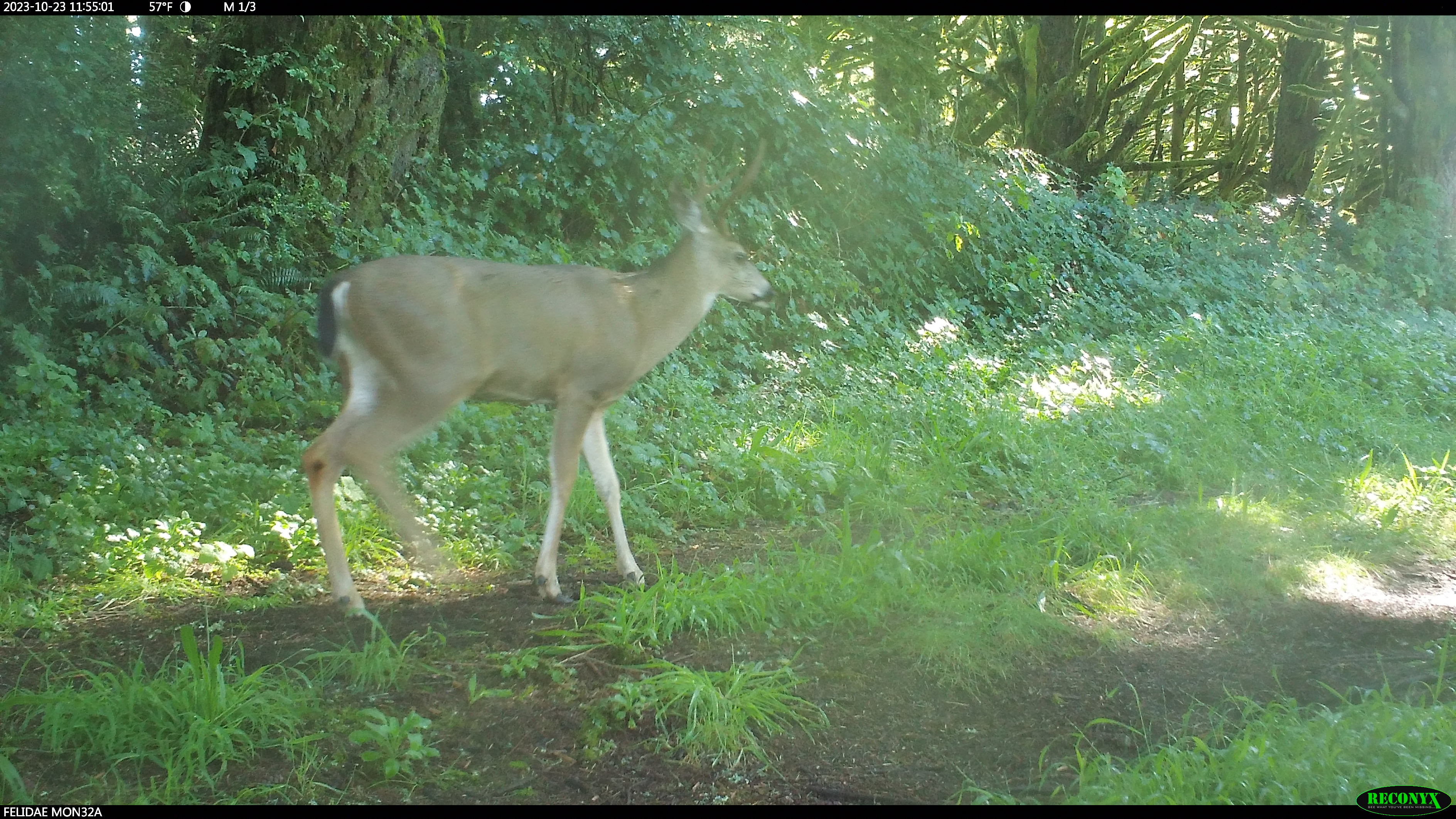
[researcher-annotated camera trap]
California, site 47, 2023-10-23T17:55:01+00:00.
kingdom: Animalia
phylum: Chordata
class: Mammalia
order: Artiodactyla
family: Cervidae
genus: Odocoileus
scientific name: Odocoileus hemionus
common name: mule deer